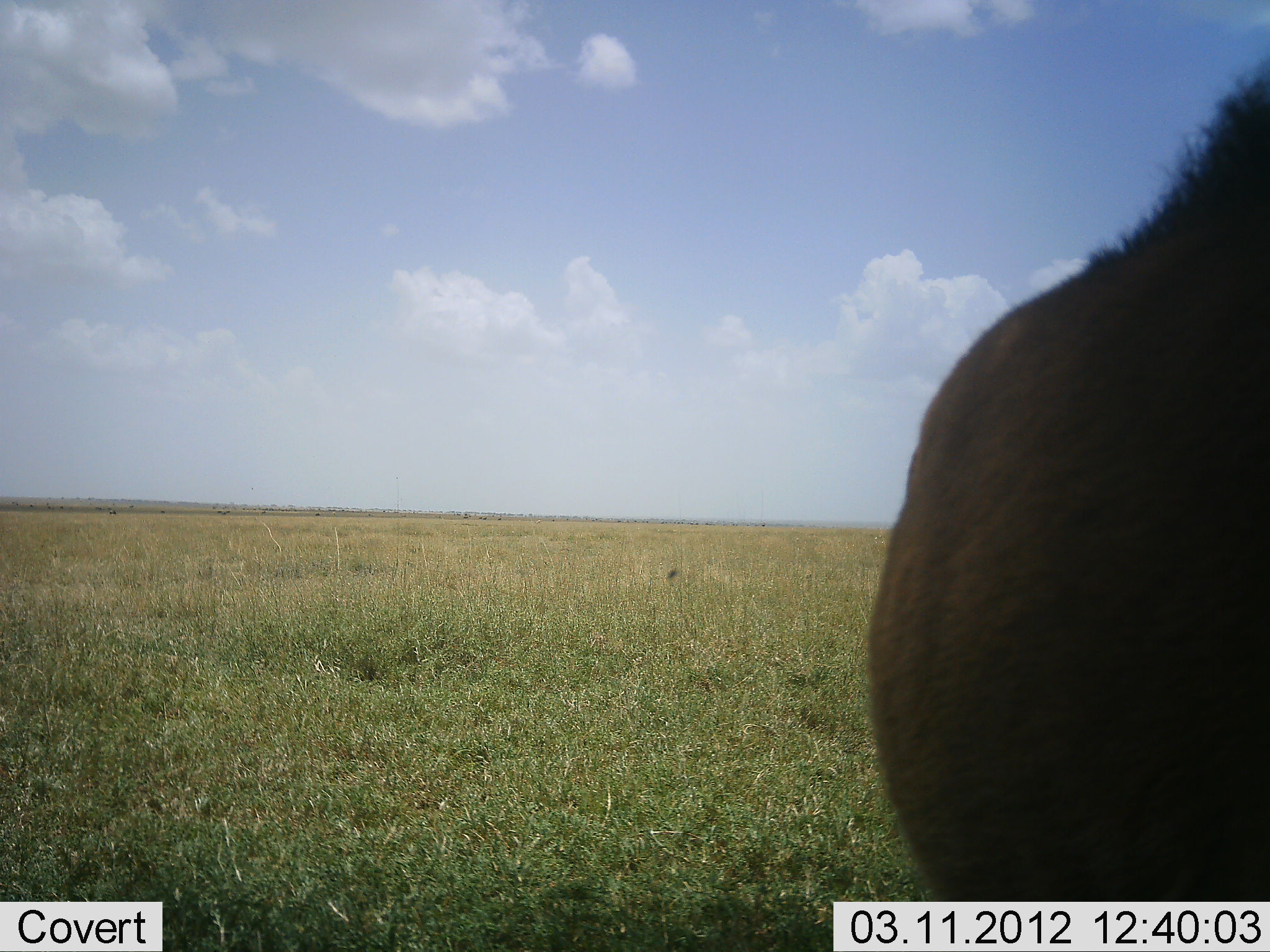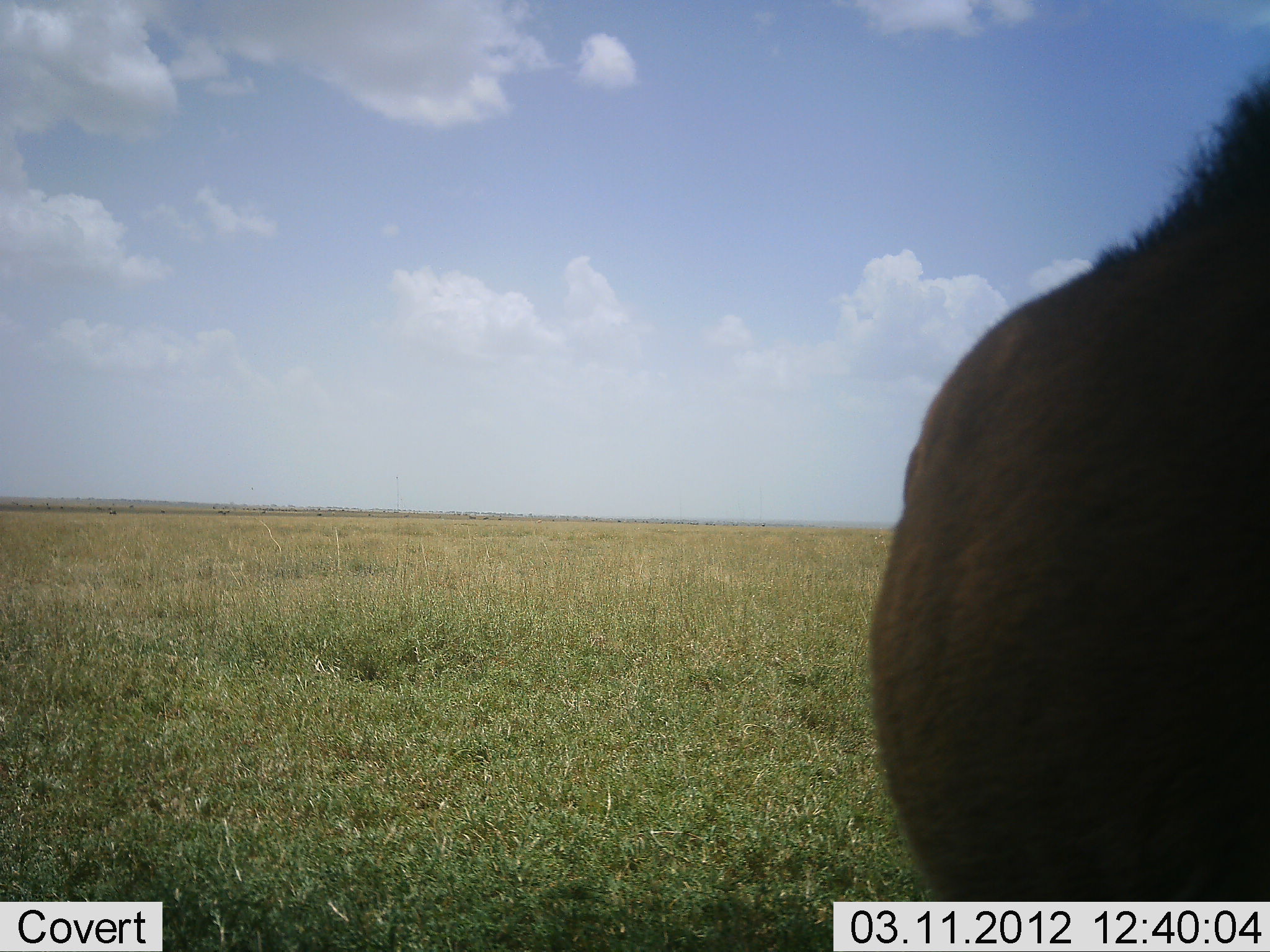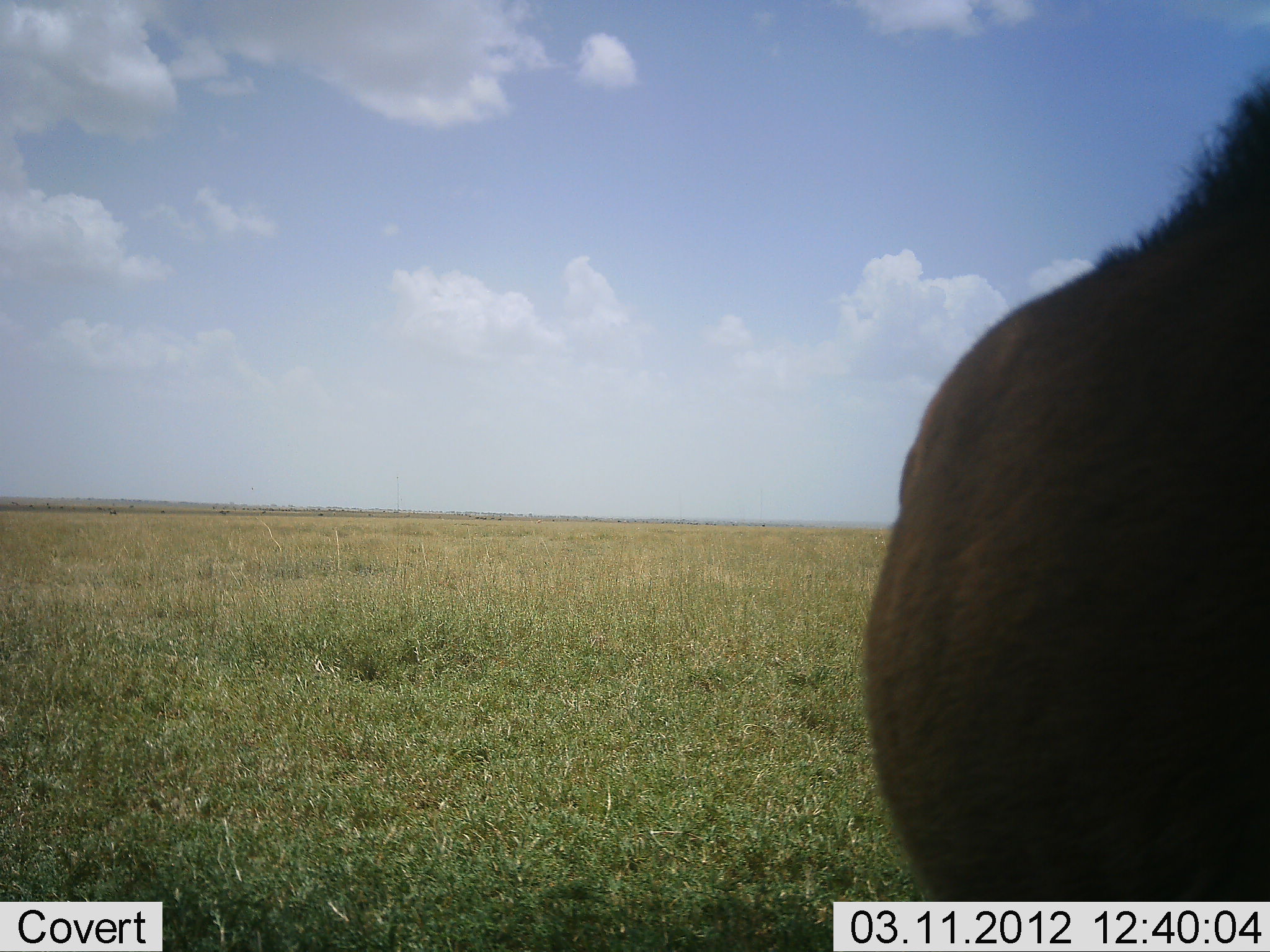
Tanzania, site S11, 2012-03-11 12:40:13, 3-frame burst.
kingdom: Animalia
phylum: Chordata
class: Mammalia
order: Artiodactyla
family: Bovidae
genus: Connochaetes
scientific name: Connochaetes taurinus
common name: blue wildebeest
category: wildebeest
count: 1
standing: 100%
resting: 0%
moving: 0%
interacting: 0%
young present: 20%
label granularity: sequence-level